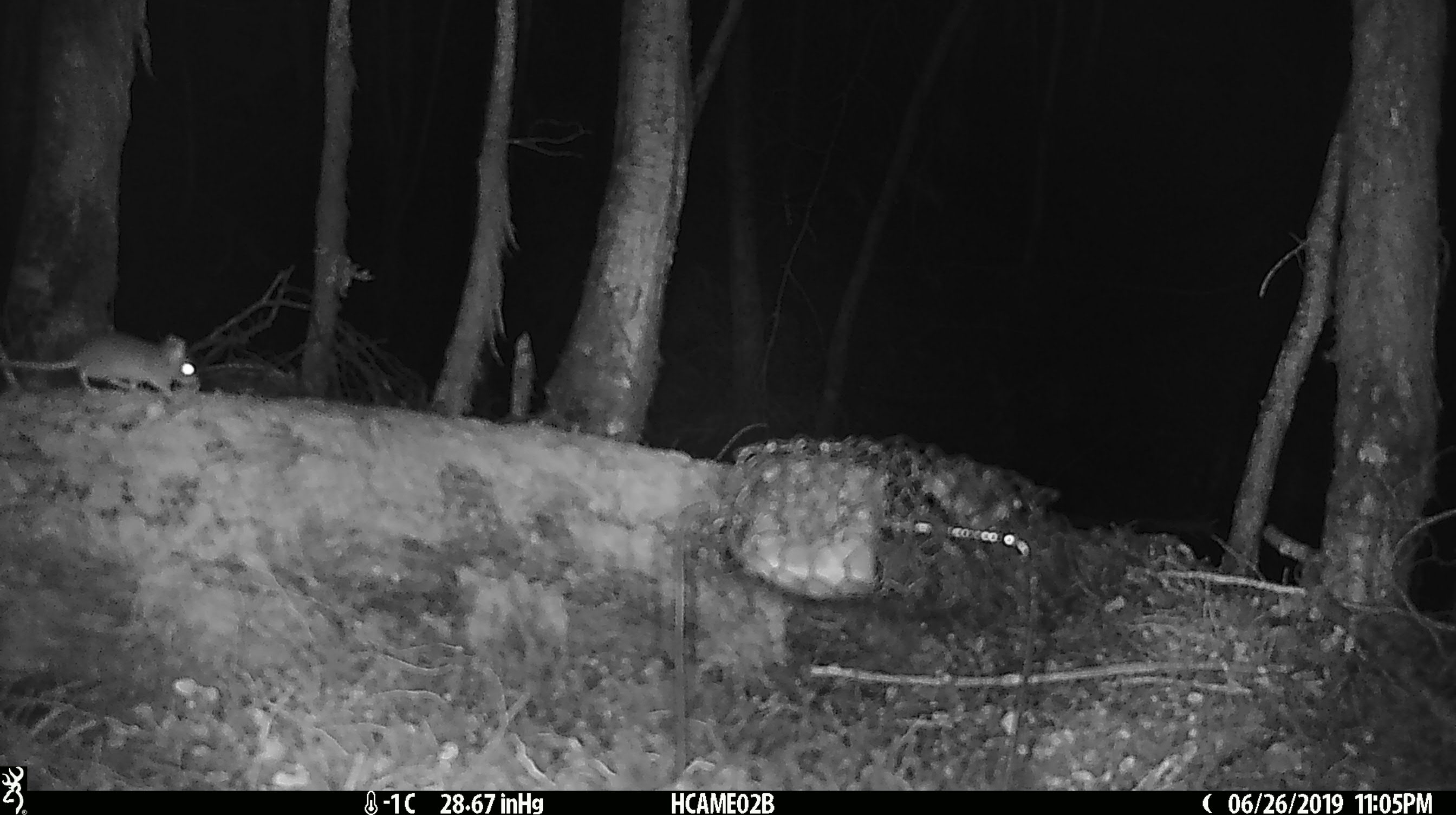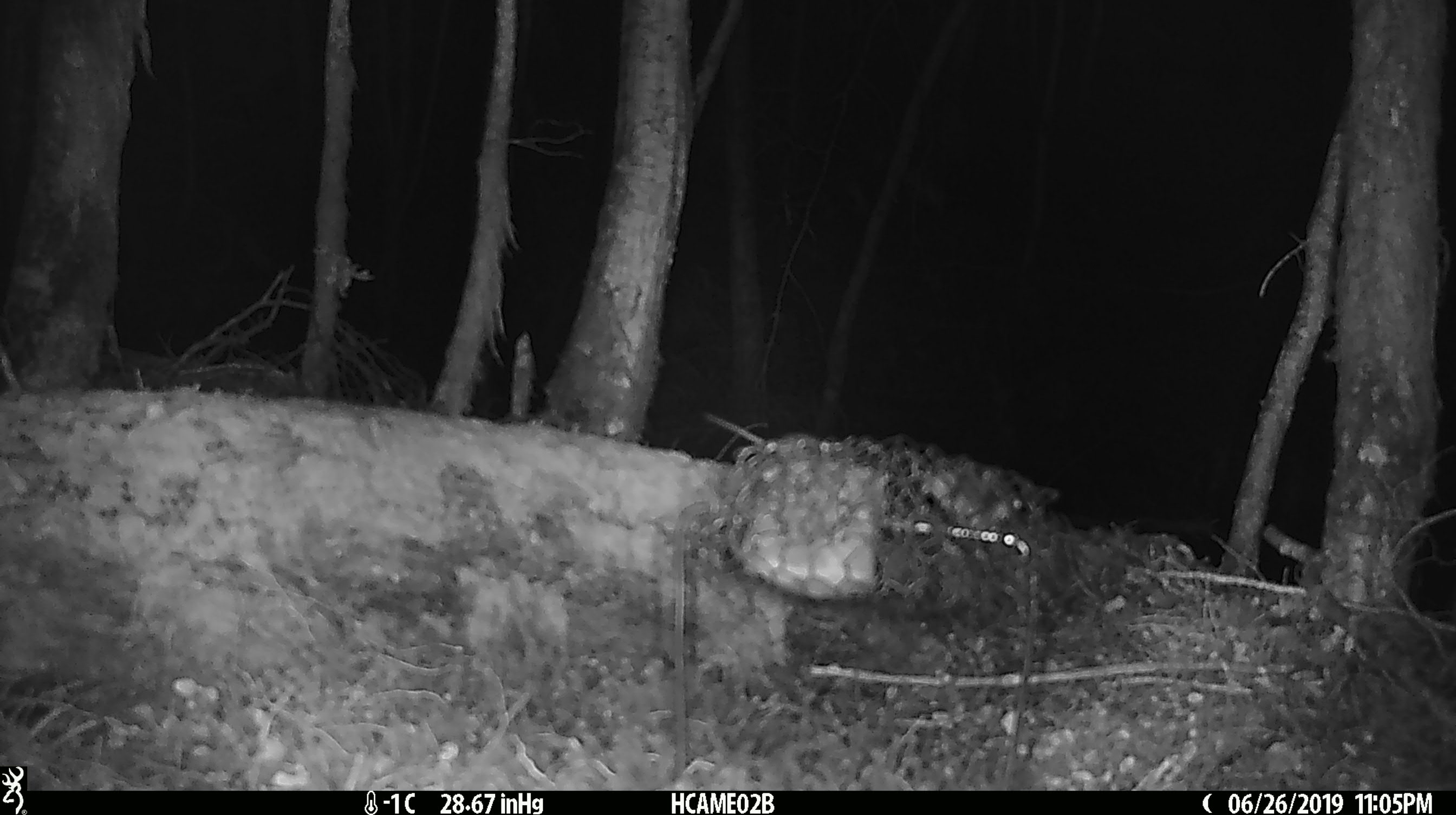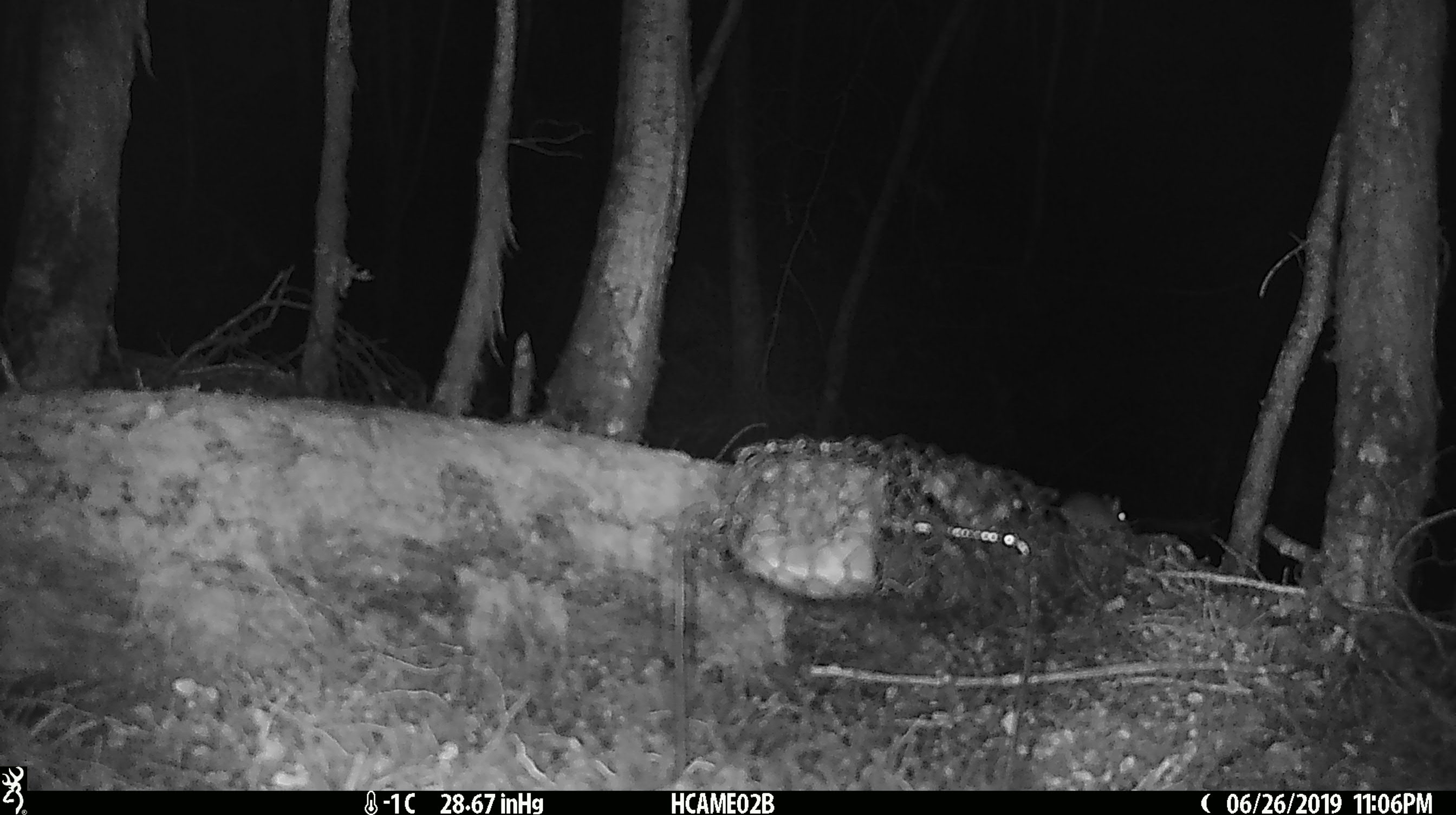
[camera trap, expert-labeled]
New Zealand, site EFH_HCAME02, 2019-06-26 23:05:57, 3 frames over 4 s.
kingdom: Animalia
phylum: Chordata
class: Mammalia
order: Rodentia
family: Muridae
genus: Mus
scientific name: Mus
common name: mouse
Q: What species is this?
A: Mouse (Mus).